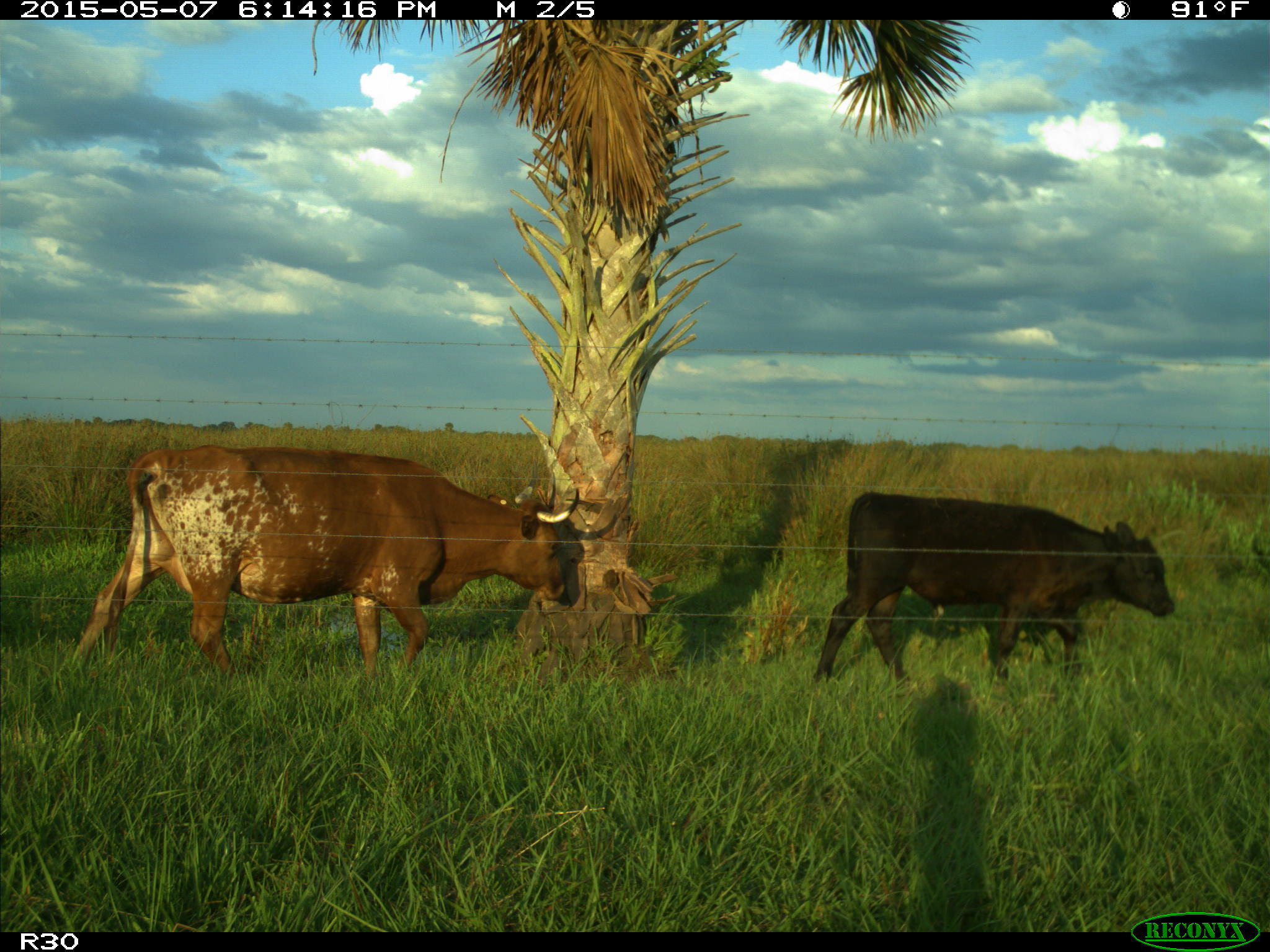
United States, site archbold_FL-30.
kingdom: Animalia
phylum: Chordata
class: Mammalia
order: Artiodactyla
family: Bovidae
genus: Bos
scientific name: Bos taurus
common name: domestic cow